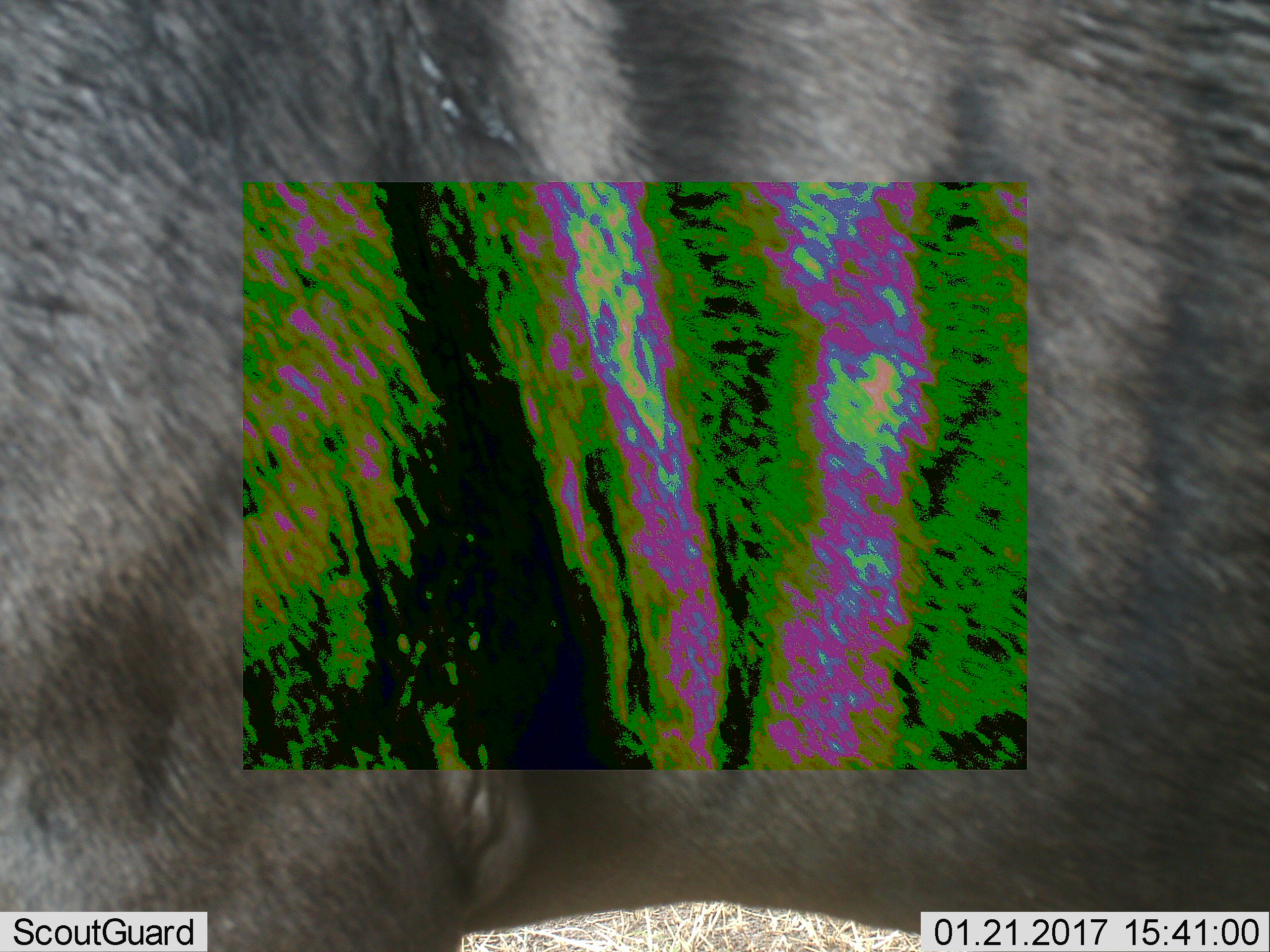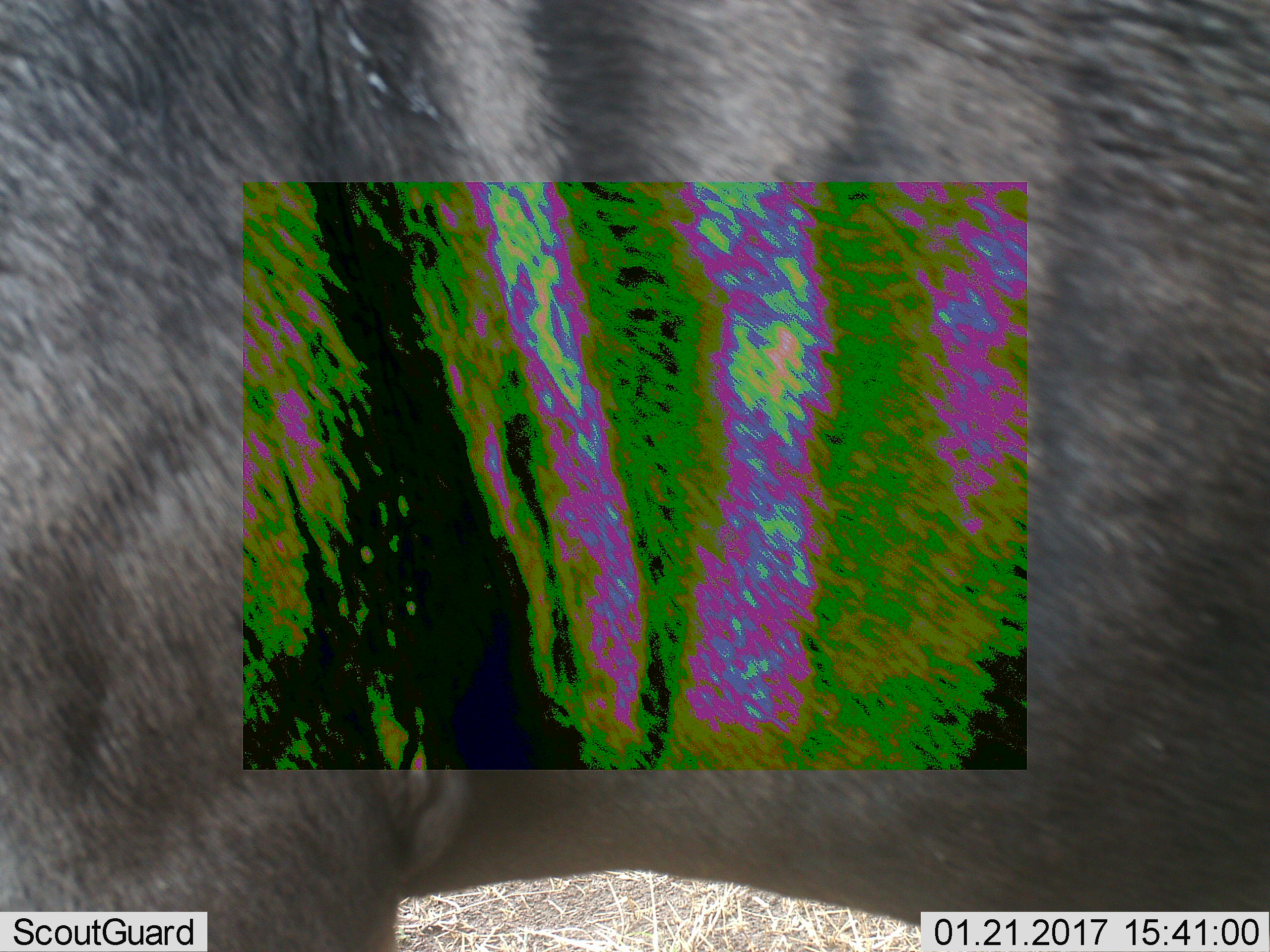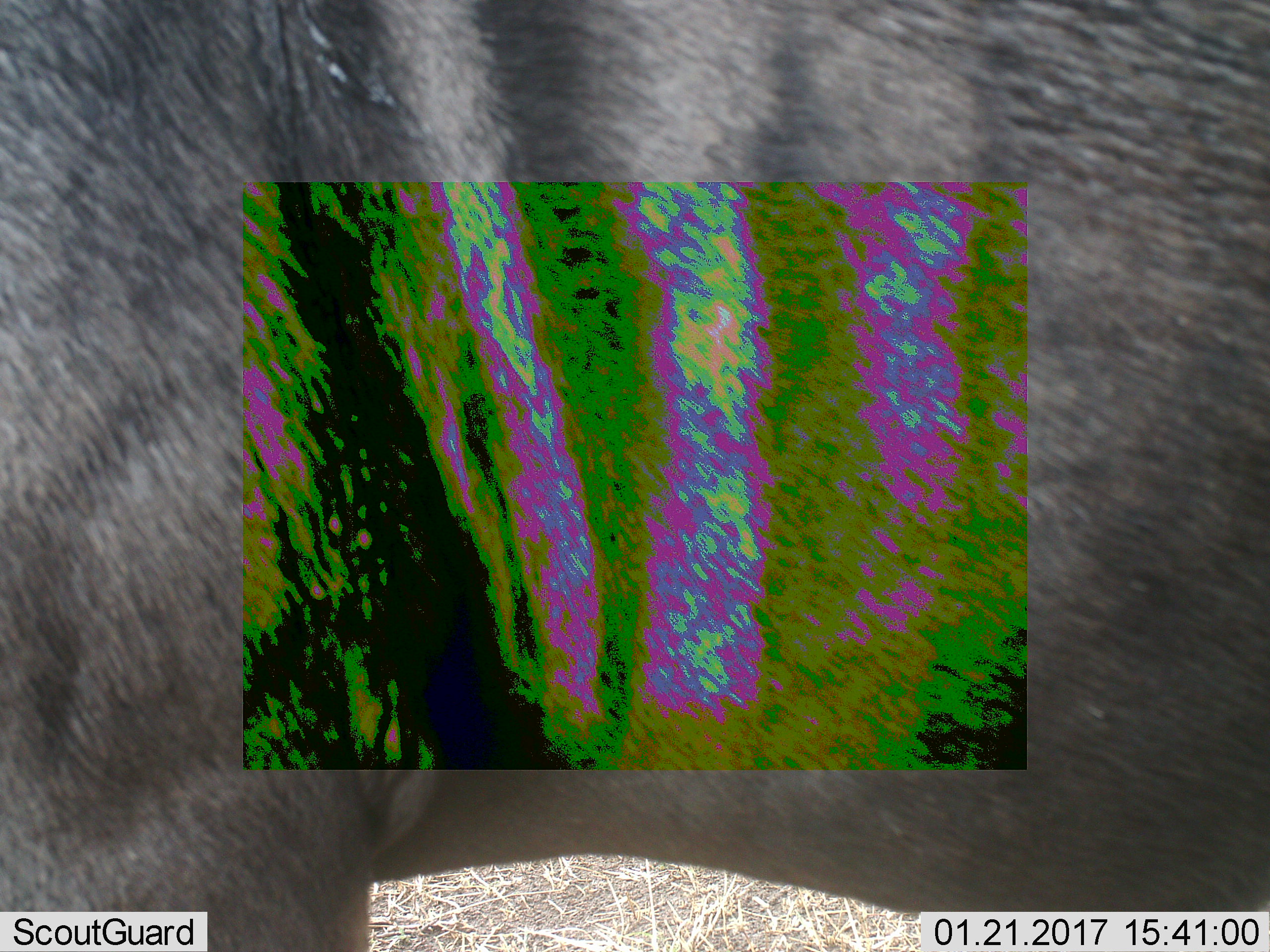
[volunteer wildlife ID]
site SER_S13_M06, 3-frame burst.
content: unidentified animal